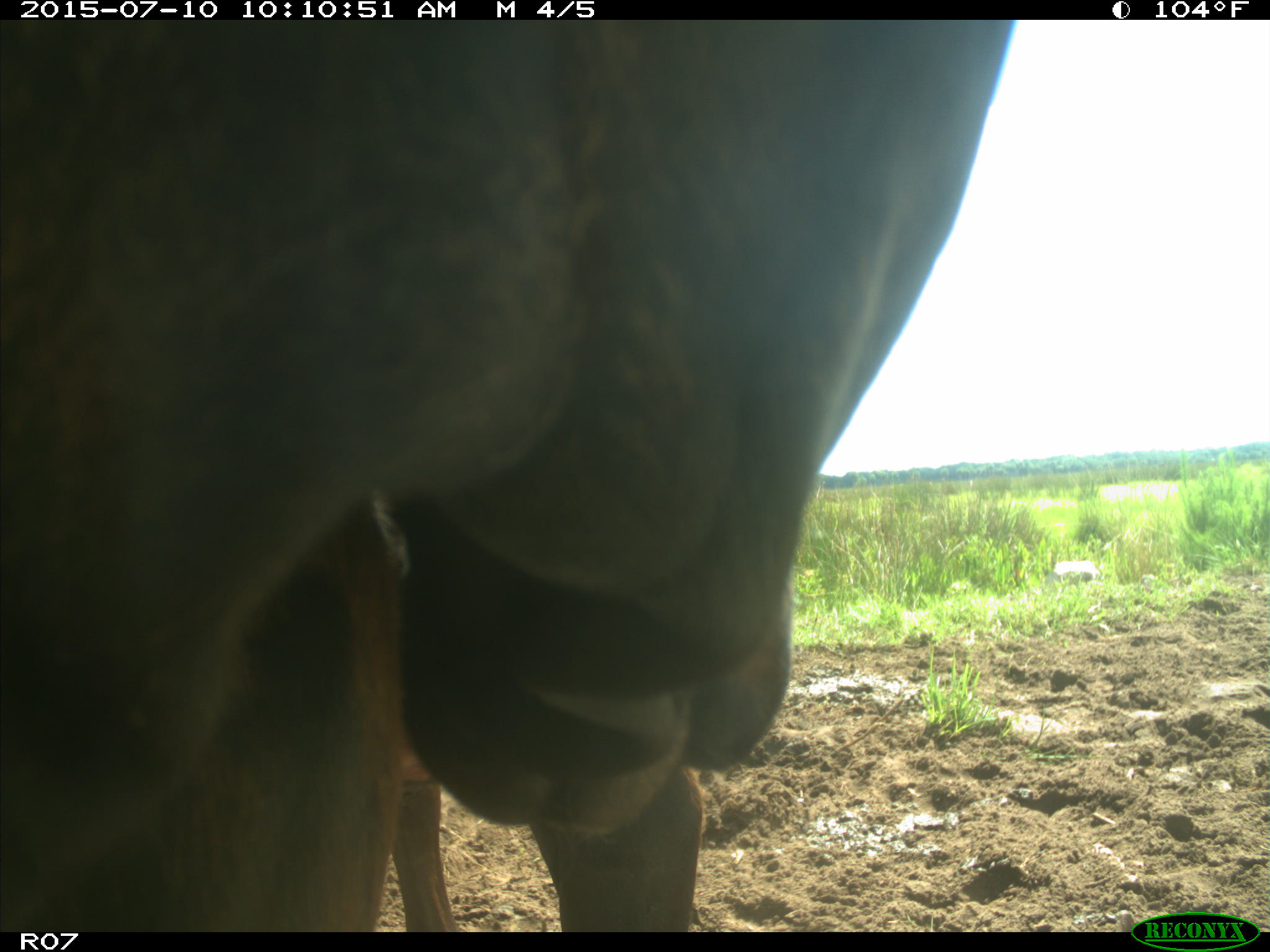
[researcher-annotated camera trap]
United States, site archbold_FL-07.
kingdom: Animalia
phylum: Chordata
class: Mammalia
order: Artiodactyla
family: Bovidae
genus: Bos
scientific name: Bos taurus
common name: domestic cow